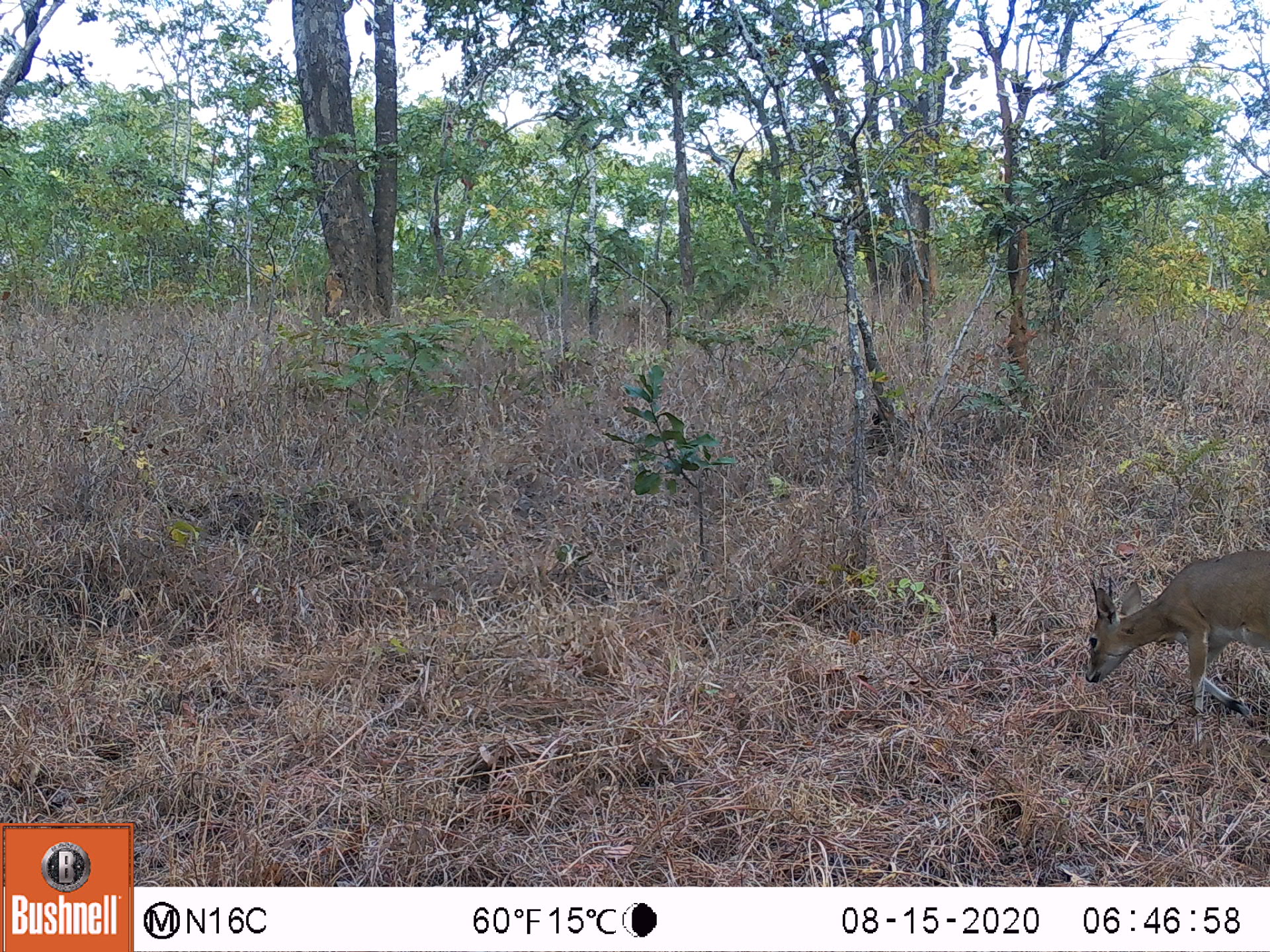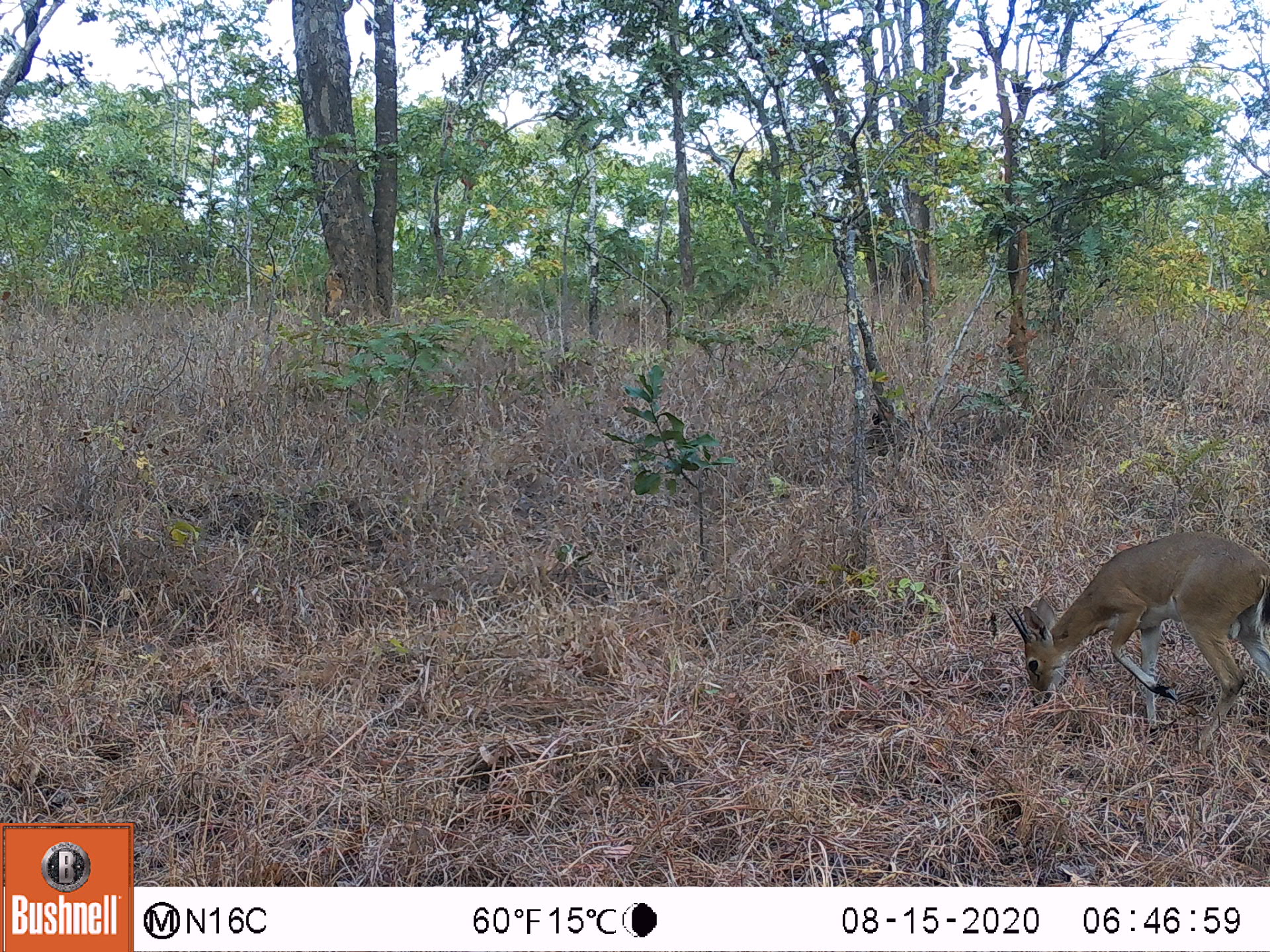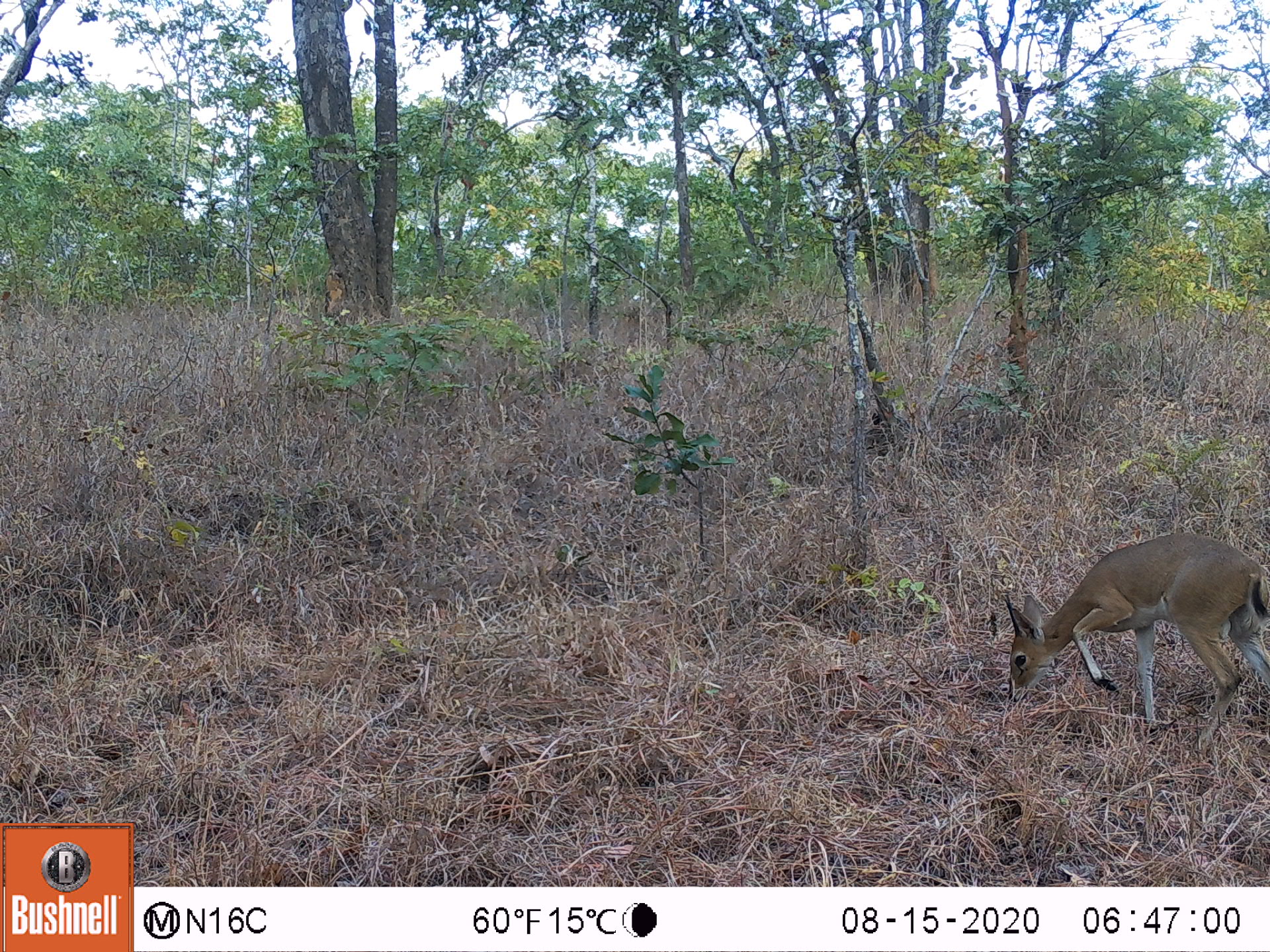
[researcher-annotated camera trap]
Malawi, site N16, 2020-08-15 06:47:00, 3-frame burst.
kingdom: Animalia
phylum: Chordata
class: Mammalia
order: Artiodactyla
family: Bovidae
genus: Sylvicapra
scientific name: Sylvicapra grimmia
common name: common duiker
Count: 1.